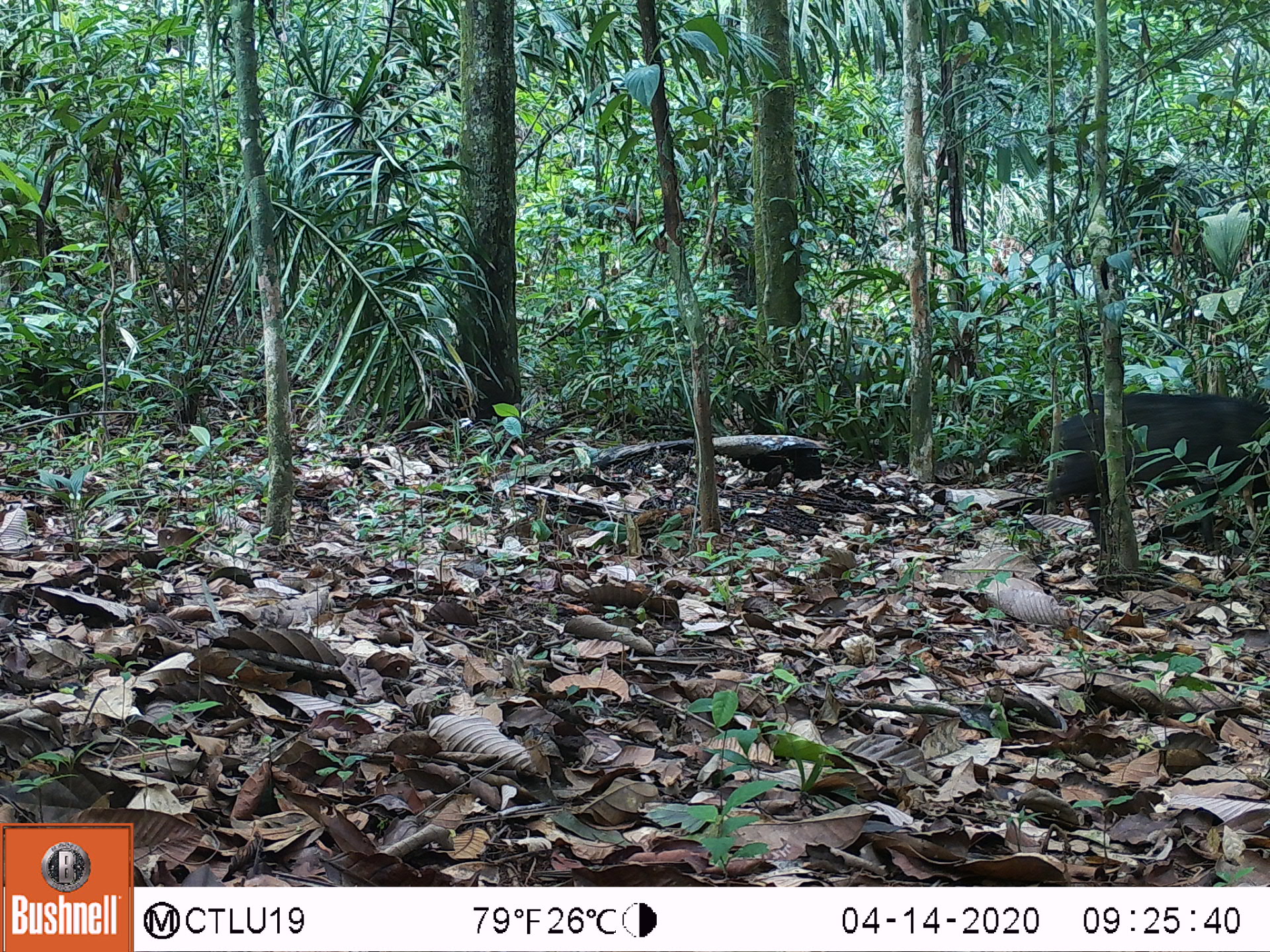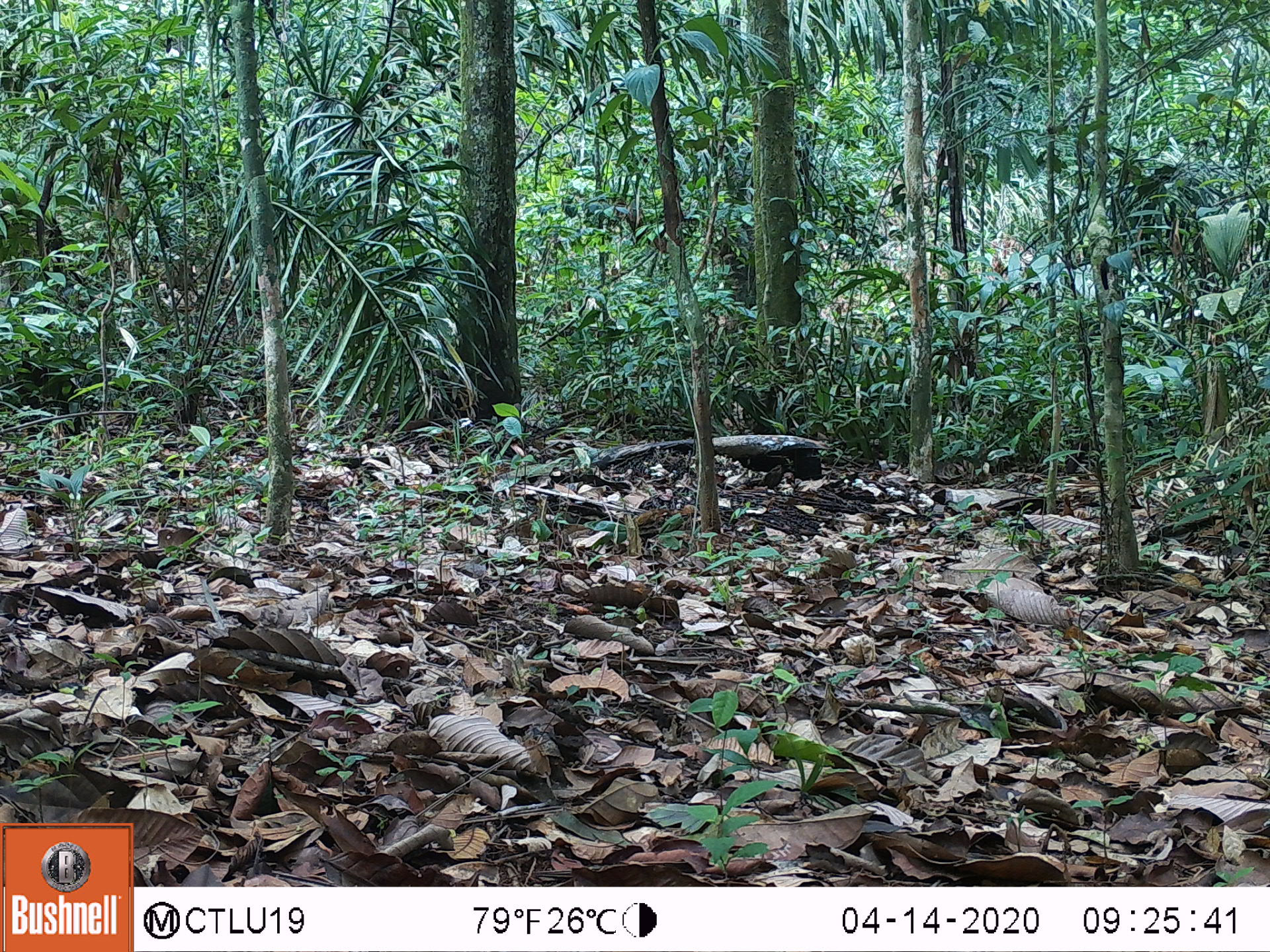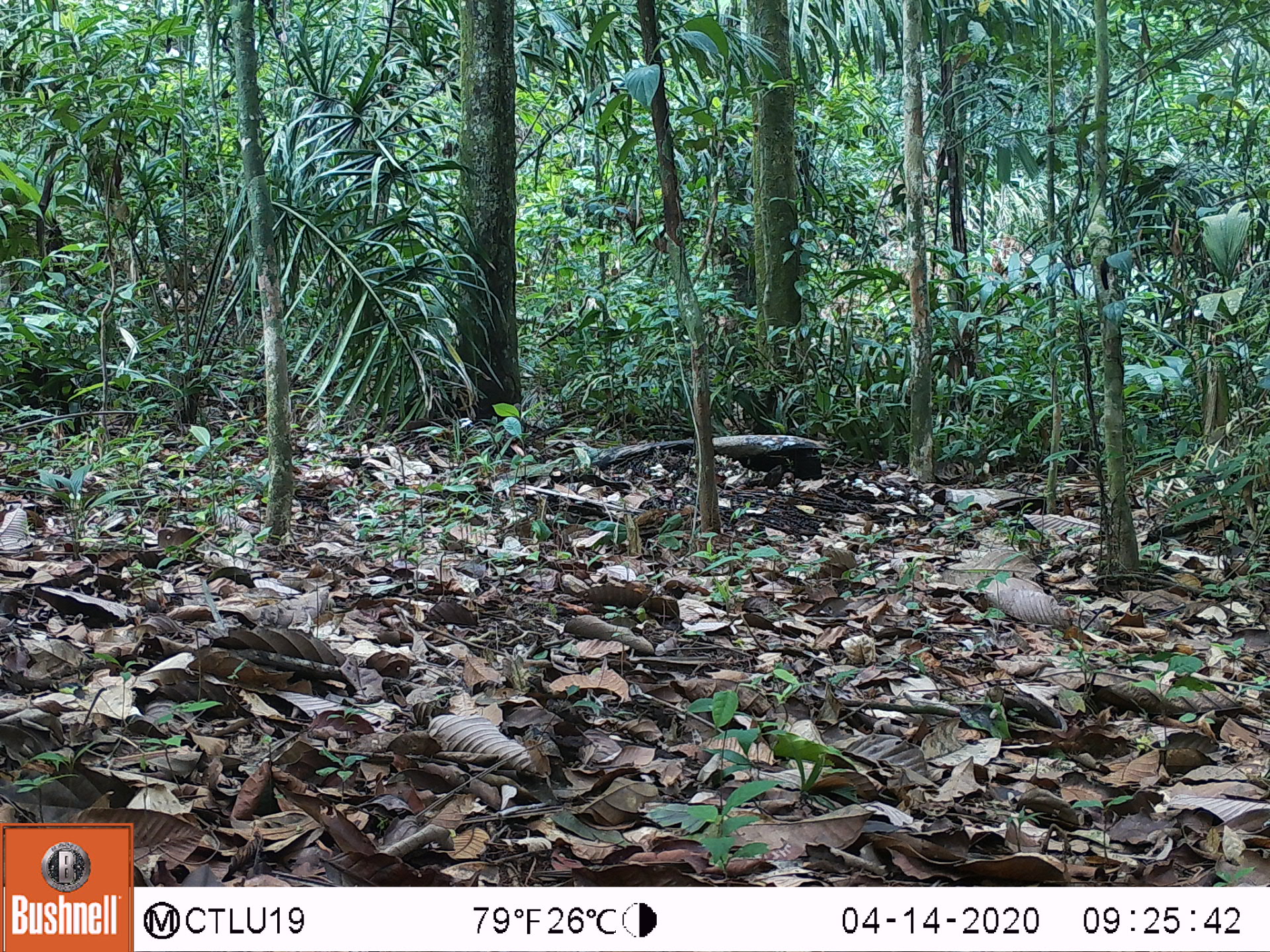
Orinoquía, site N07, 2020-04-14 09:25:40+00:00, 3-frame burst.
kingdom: Animalia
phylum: Chordata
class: Mammalia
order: Artiodactyla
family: Tayassuidae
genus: Pecari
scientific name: Pecari tajacu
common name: collared peccary